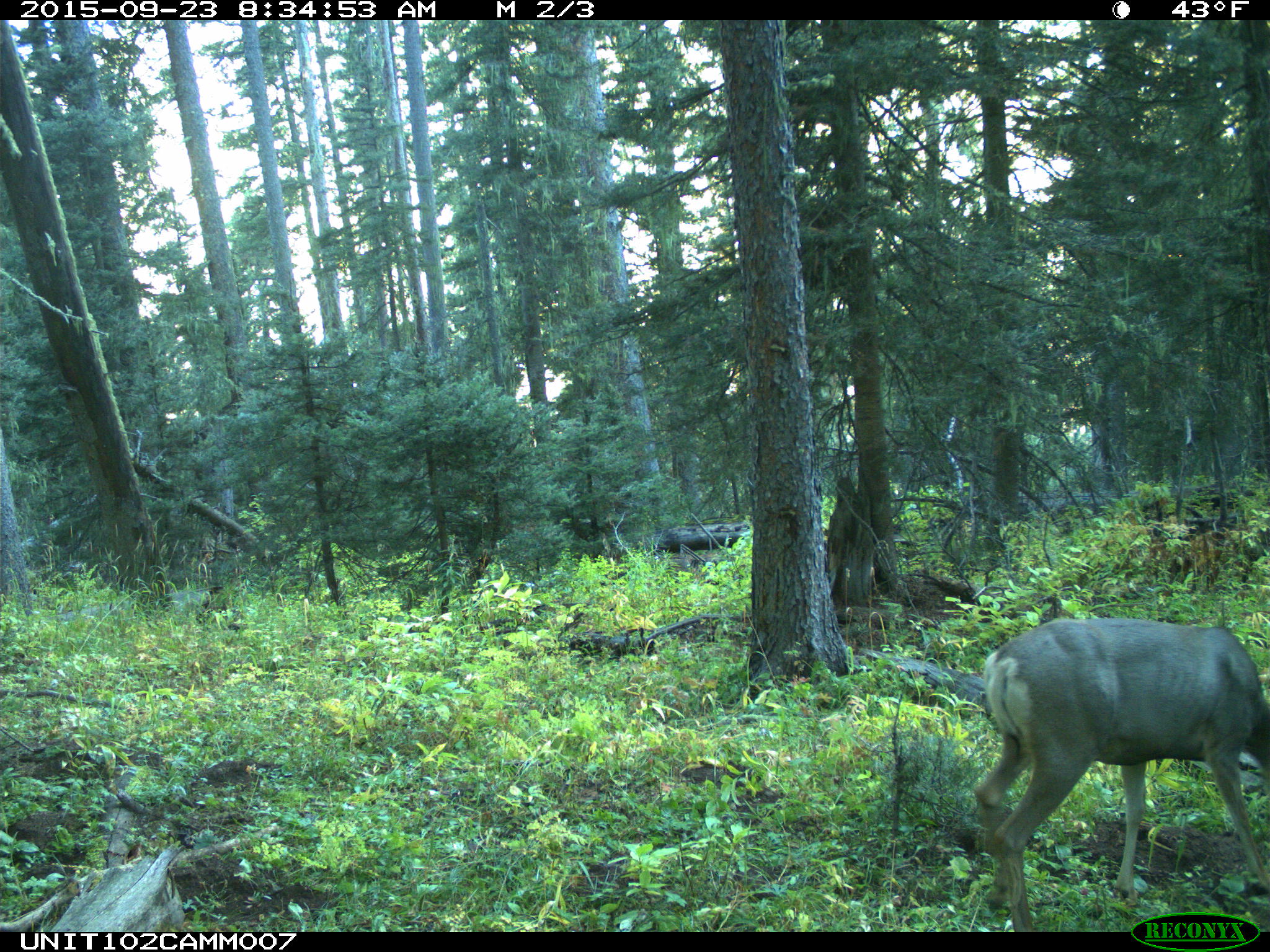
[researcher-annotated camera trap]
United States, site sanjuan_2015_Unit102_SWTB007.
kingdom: Animalia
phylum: Chordata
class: Mammalia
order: Artiodactyla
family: Cervidae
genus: Odocoileus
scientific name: Odocoileus hemionus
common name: mule deer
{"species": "Odocoileus hemionus (mule deer)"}